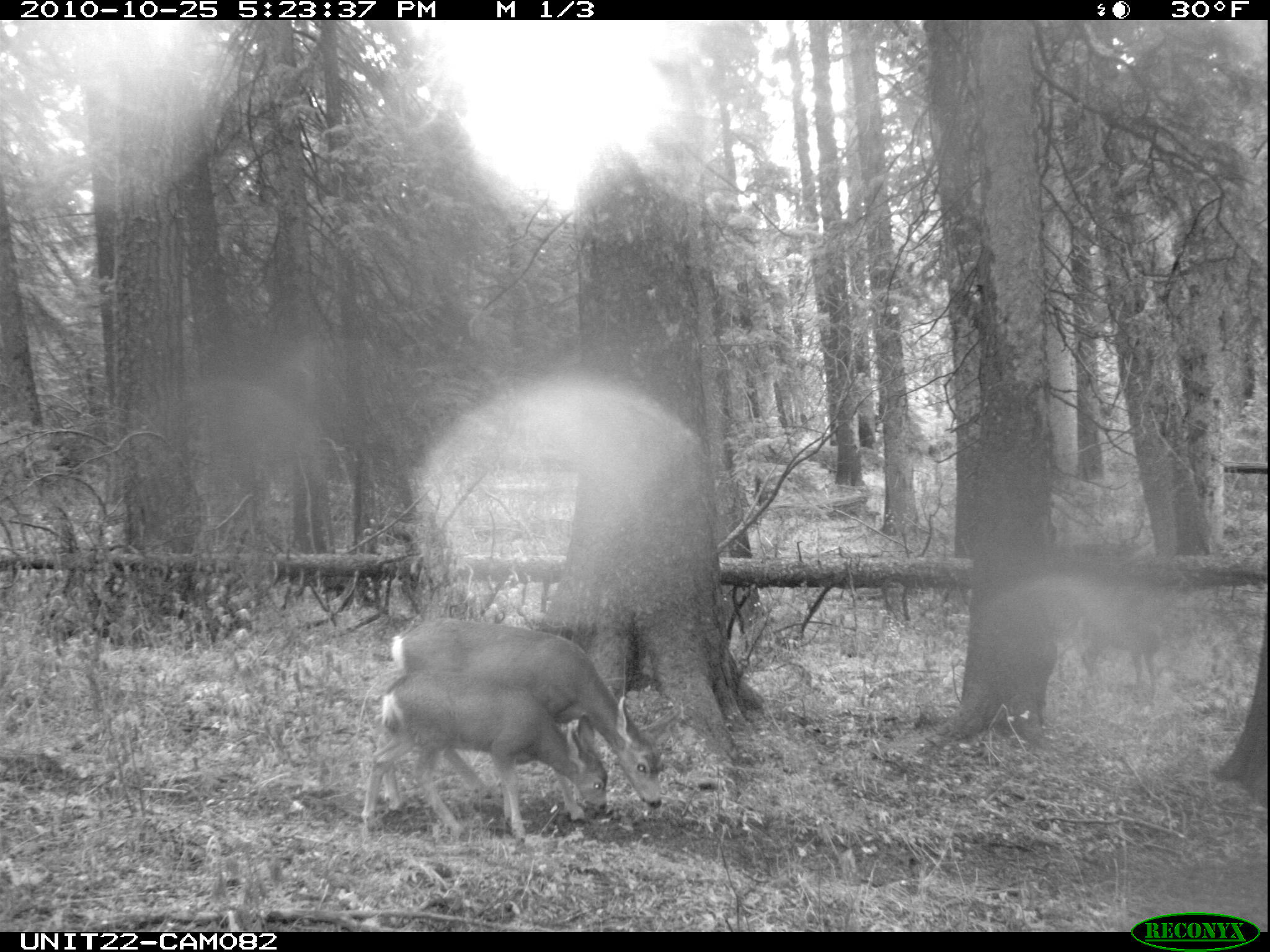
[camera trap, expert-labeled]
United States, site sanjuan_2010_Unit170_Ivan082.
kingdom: Animalia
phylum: Chordata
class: Mammalia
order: Artiodactyla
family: Cervidae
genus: Odocoileus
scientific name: Odocoileus hemionus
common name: mule deer